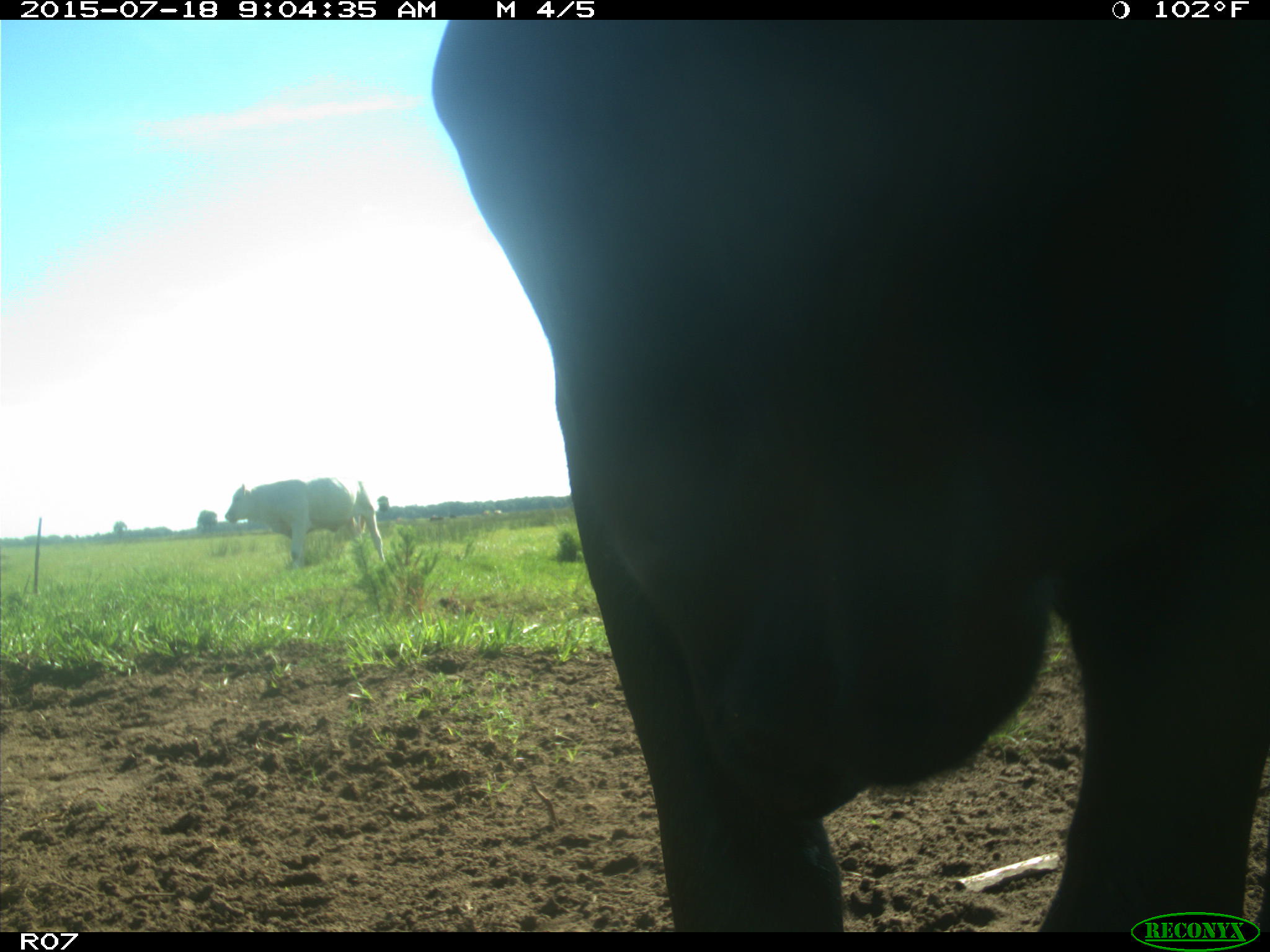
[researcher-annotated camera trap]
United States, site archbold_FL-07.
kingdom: Animalia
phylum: Chordata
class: Mammalia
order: Artiodactyla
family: Bovidae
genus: Bos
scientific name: Bos taurus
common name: domestic cow